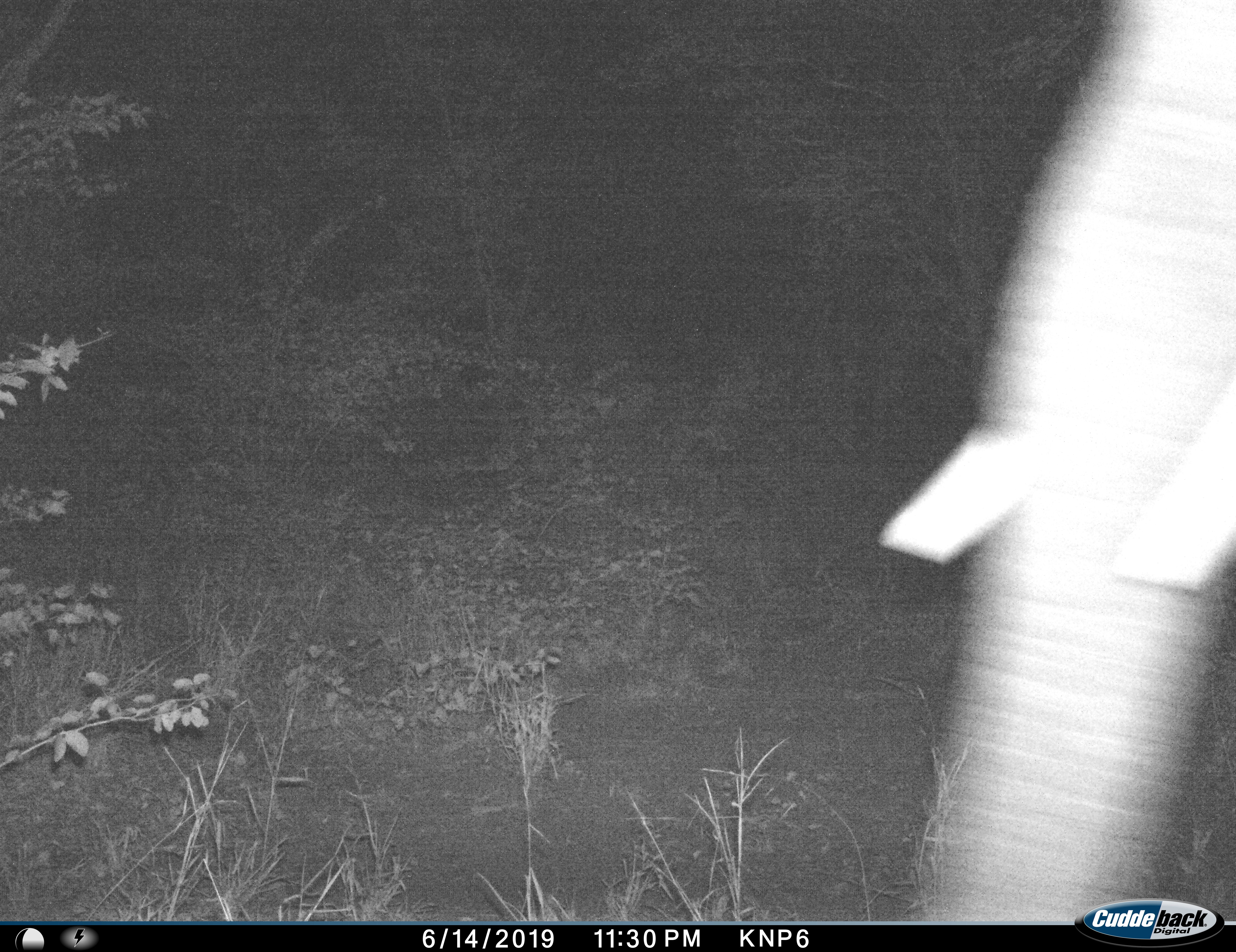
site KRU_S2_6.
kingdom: Animalia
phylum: Chordata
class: Mammalia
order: Proboscidea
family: Elephantidae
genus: Loxodonta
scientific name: Loxodonta africana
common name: african bush elephant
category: elephant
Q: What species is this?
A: Elephant (african bush elephant) (Loxodonta africana).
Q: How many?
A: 1.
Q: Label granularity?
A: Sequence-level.